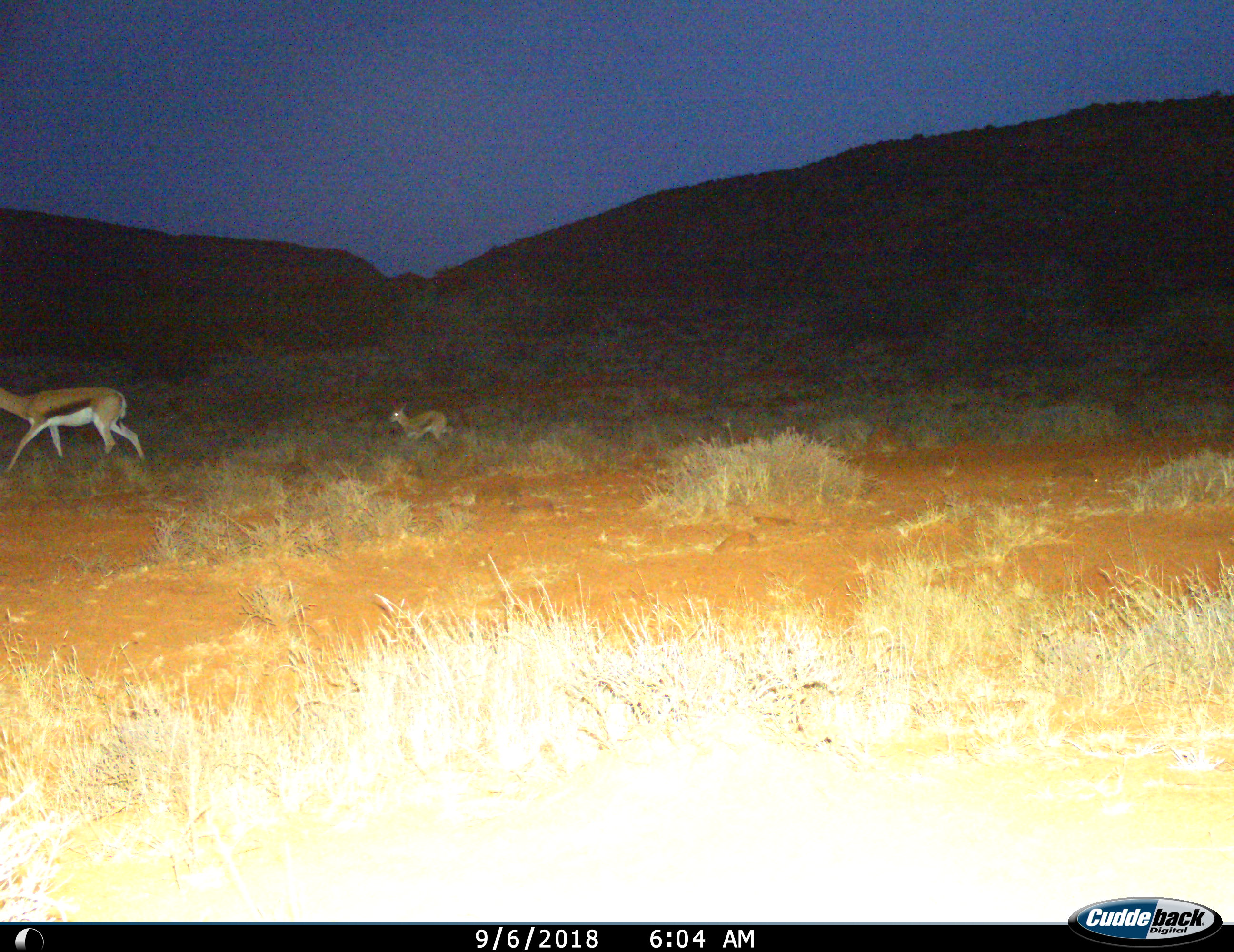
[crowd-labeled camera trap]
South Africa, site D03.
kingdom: Animalia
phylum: Chordata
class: Mammalia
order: Artiodactyla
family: Bovidae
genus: Antidorcas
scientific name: Antidorcas marsupialis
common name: springbok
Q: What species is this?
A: Springbok (Antidorcas marsupialis).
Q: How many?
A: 2.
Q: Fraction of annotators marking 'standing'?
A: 10%.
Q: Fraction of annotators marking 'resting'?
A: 10%.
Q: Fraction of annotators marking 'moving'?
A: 90%.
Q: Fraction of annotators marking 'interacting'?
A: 0%.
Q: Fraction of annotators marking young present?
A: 90%.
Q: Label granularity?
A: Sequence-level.